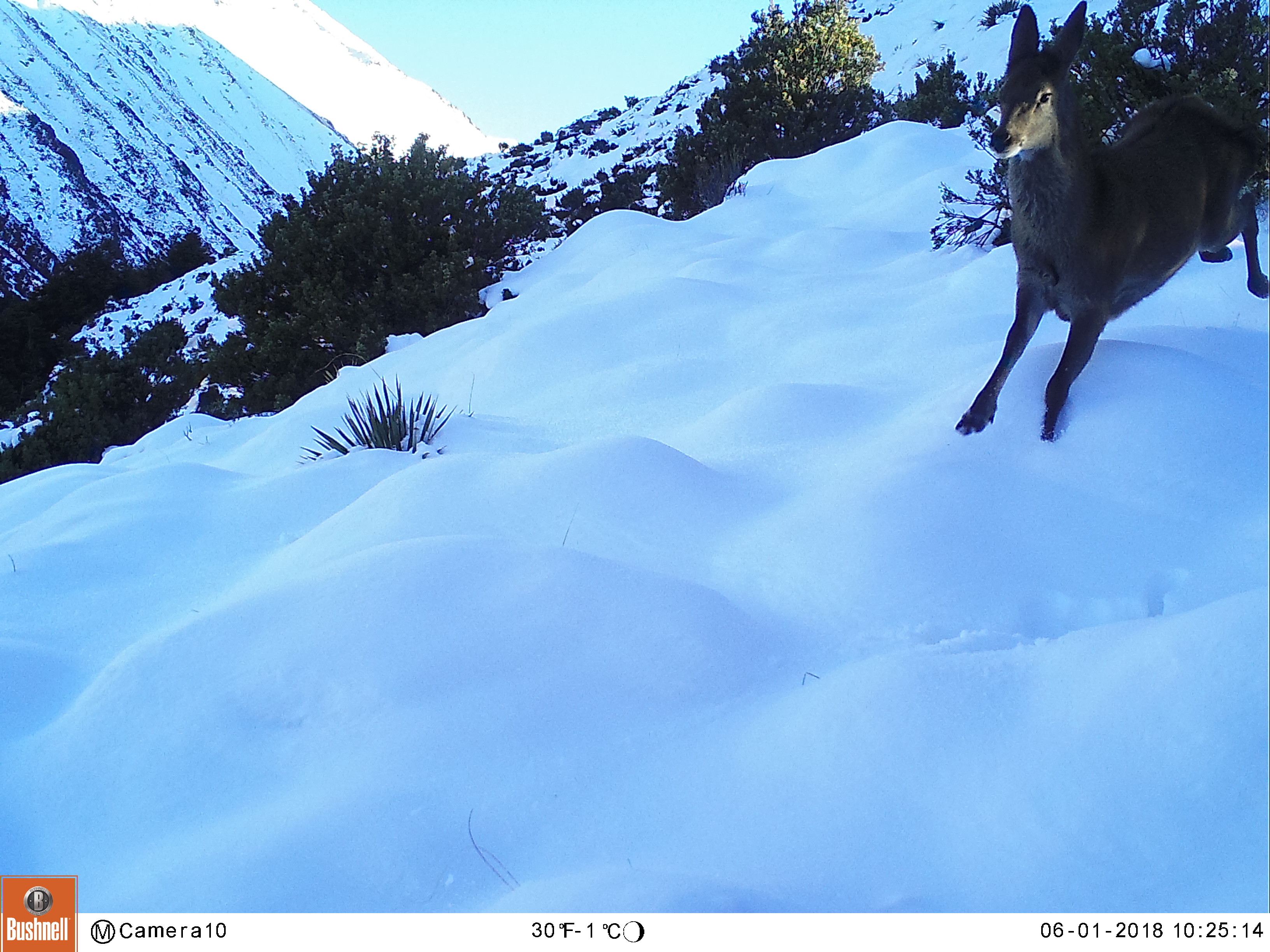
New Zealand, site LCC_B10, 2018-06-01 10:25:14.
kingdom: Animalia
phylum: Chordata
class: Mammalia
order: Artiodactyla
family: Cervidae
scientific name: Cervidae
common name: deer